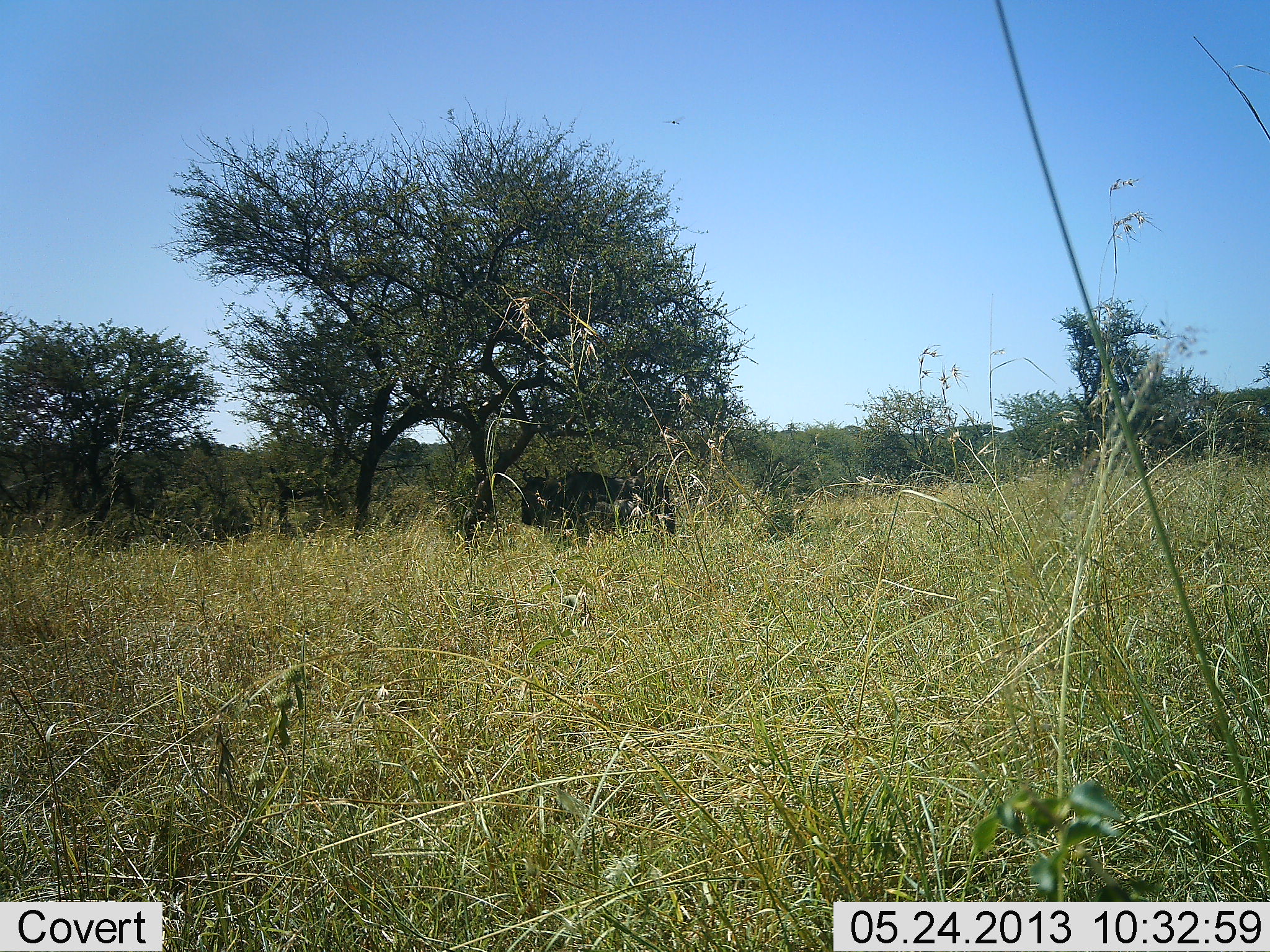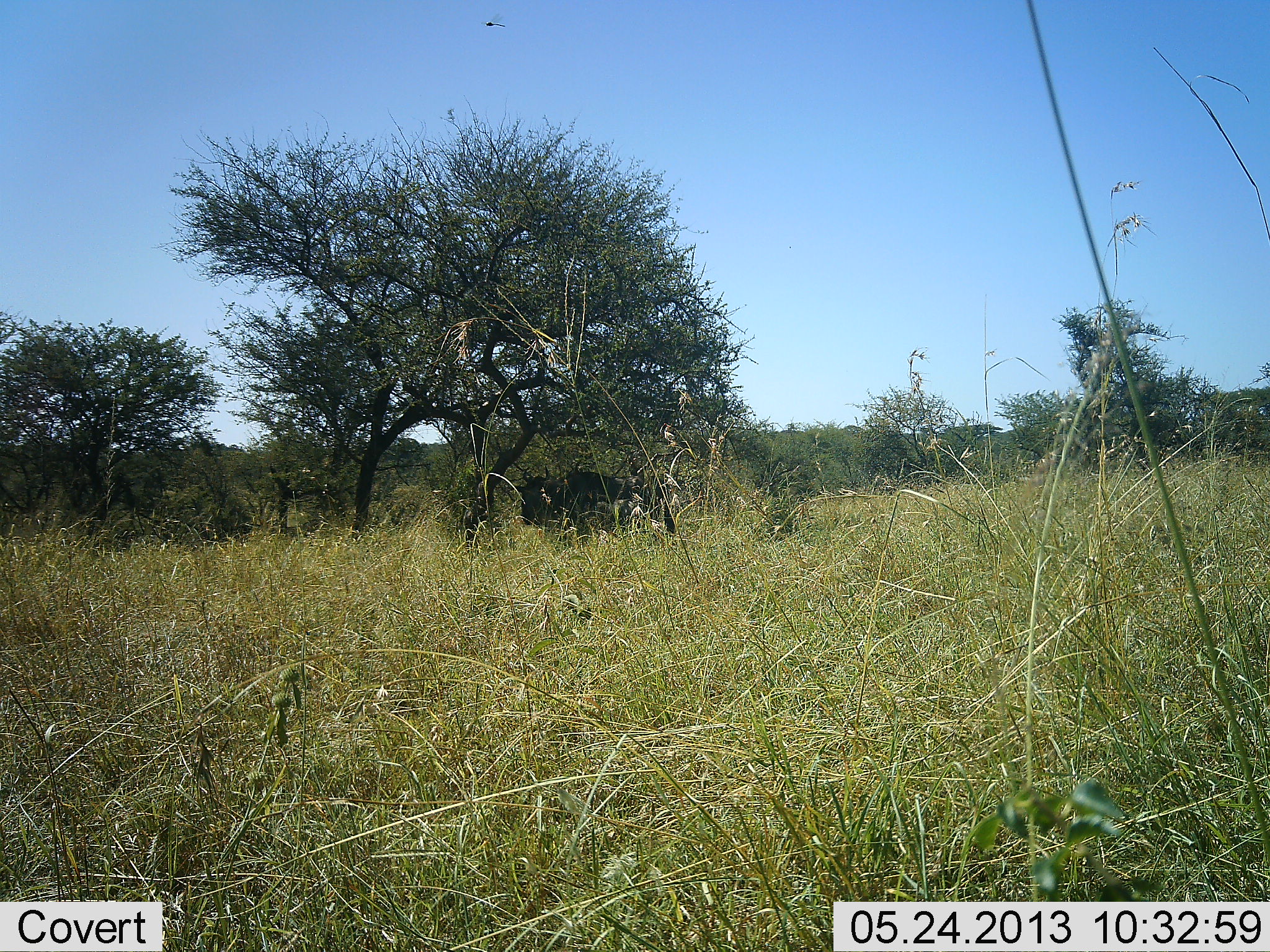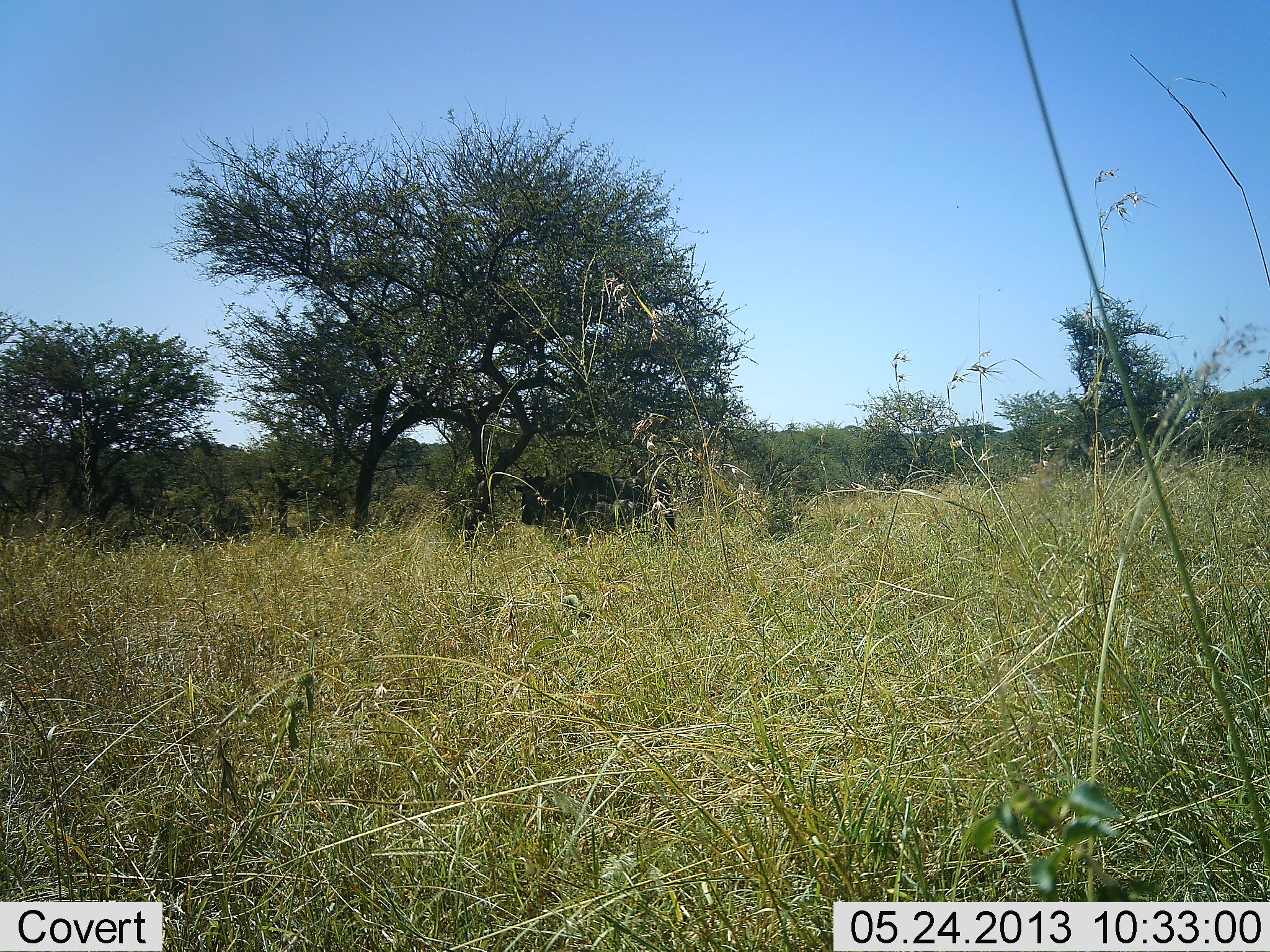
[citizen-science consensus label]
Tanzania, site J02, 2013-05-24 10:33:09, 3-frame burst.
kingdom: Animalia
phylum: Chordata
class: Mammalia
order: Artiodactyla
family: Bovidae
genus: Connochaetes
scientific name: Connochaetes taurinus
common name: blue wildebeest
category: wildebeest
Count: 1.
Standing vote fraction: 88%.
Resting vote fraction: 25%.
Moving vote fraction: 0%.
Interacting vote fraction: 0%.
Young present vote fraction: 0%.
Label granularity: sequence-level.